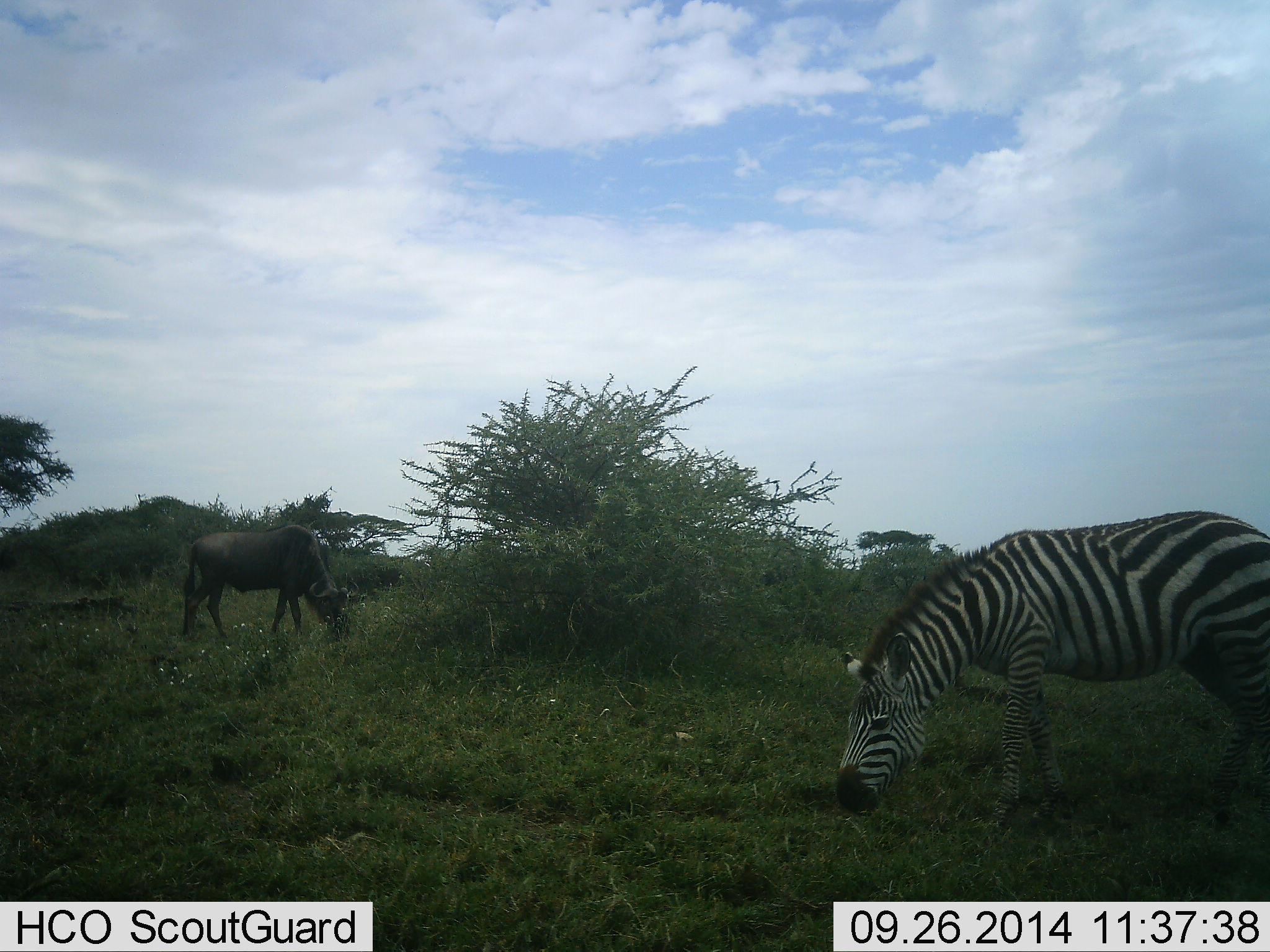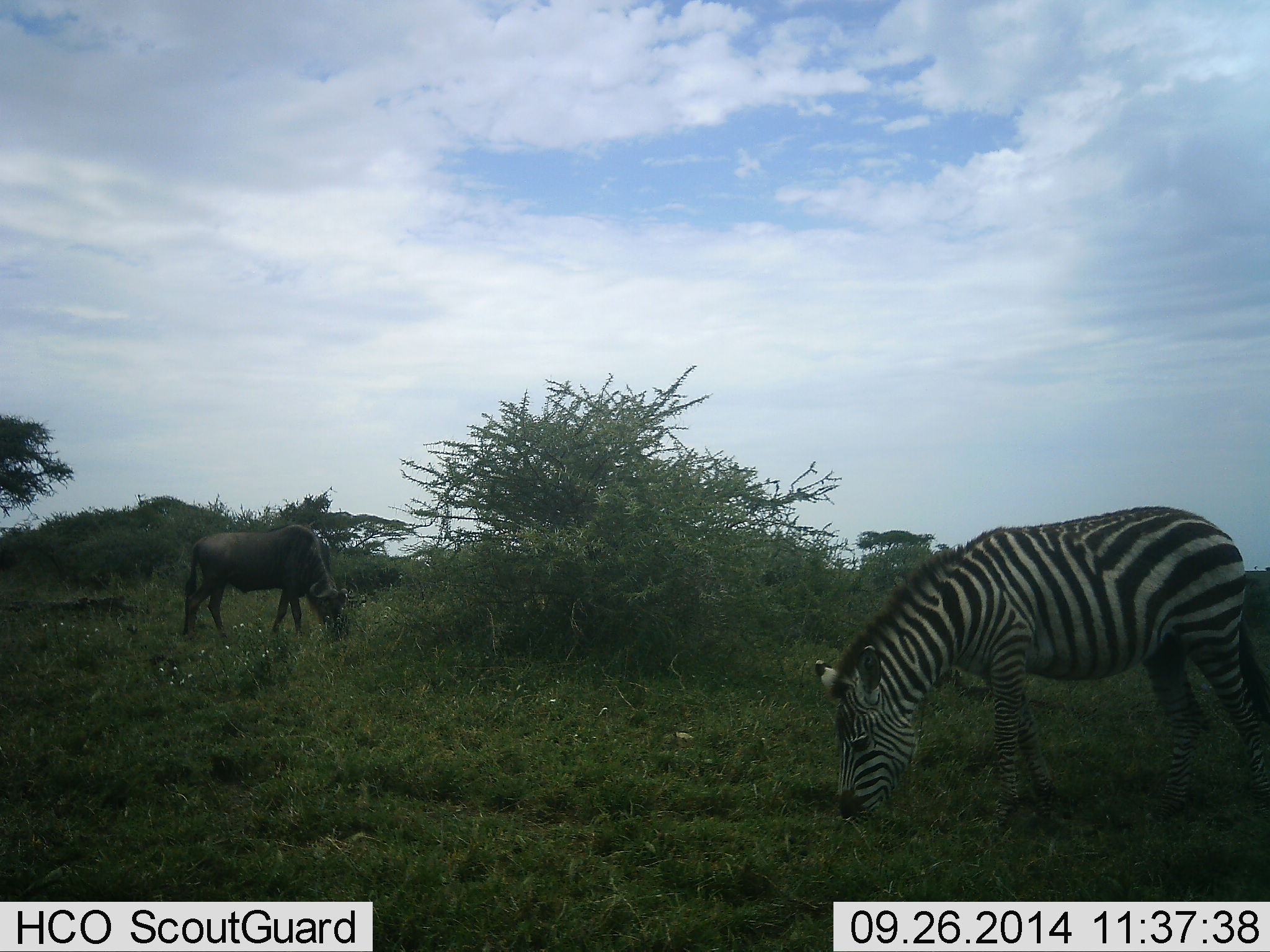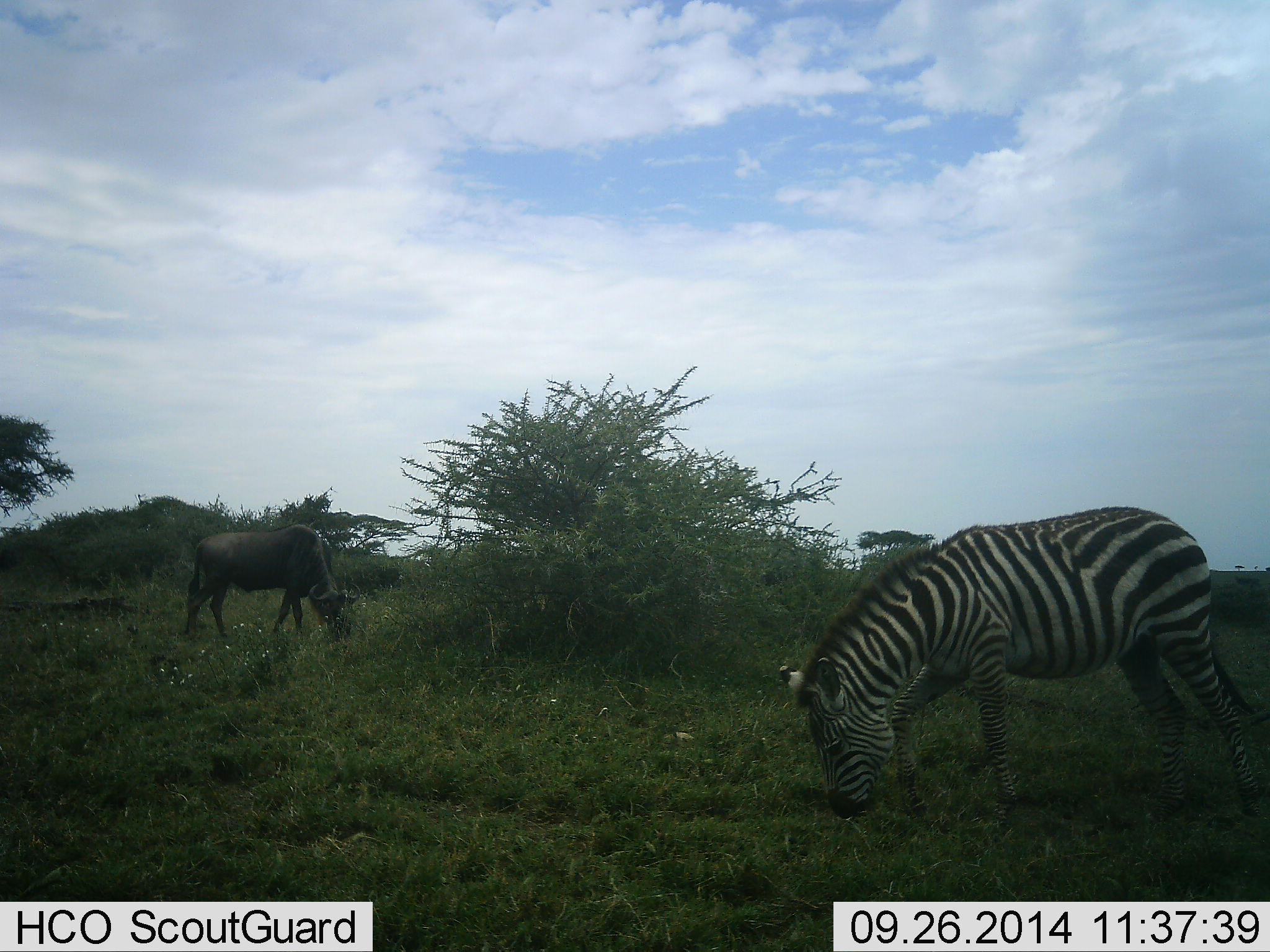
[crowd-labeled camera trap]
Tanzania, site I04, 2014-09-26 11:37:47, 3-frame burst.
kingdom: Animalia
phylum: Chordata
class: Mammalia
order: Artiodactyla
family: Bovidae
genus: Connochaetes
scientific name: Connochaetes taurinus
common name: blue wildebeest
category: wildebeest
Wildebeest (blue wildebeest) (Connochaetes taurinus), count 1. Behavior (volunteer vote fractions): standing 20%, resting 0%, moving 0%, interacting 0%. Young present (vote fraction): 0%. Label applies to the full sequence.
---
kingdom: Animalia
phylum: Chordata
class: Mammalia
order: Perissodactyla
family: Equidae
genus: Equus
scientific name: Equus quagga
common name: plains zebra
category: zebra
Zebra (plains zebra) (Equus quagga), count 1. Behavior (volunteer vote fractions): standing 21%, resting 0%, moving 0%, interacting 0%. Young present (vote fraction): 0%. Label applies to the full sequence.